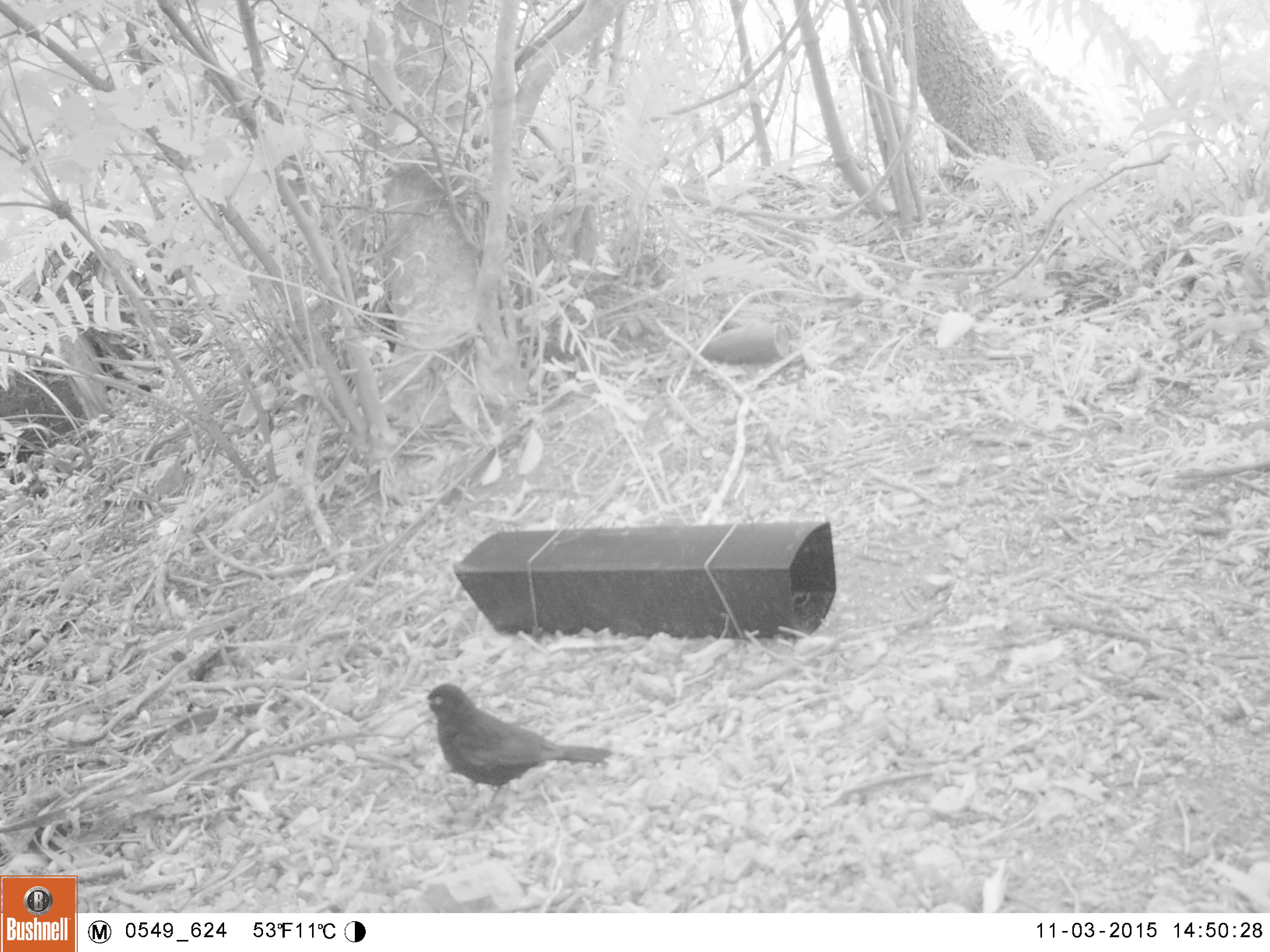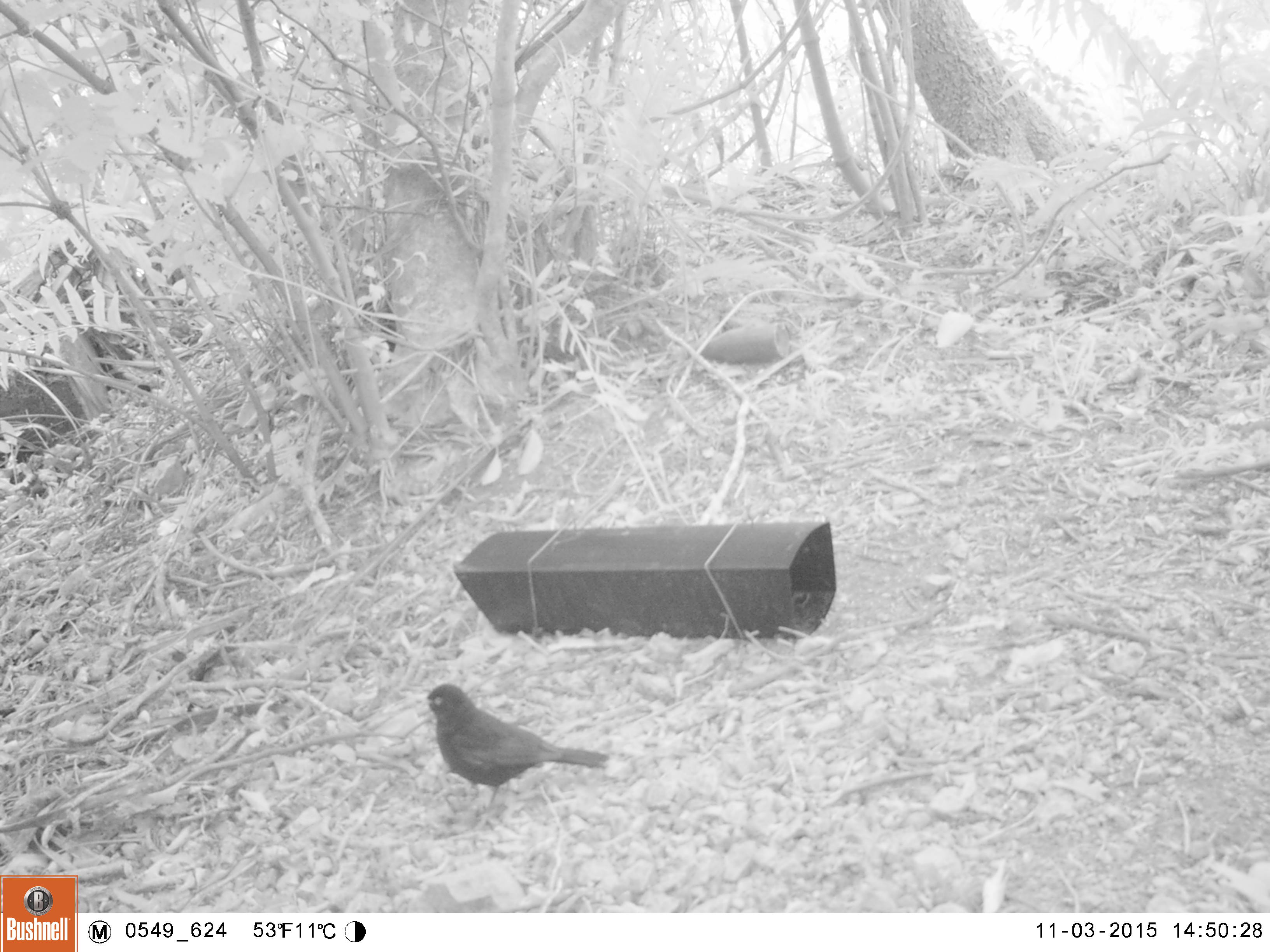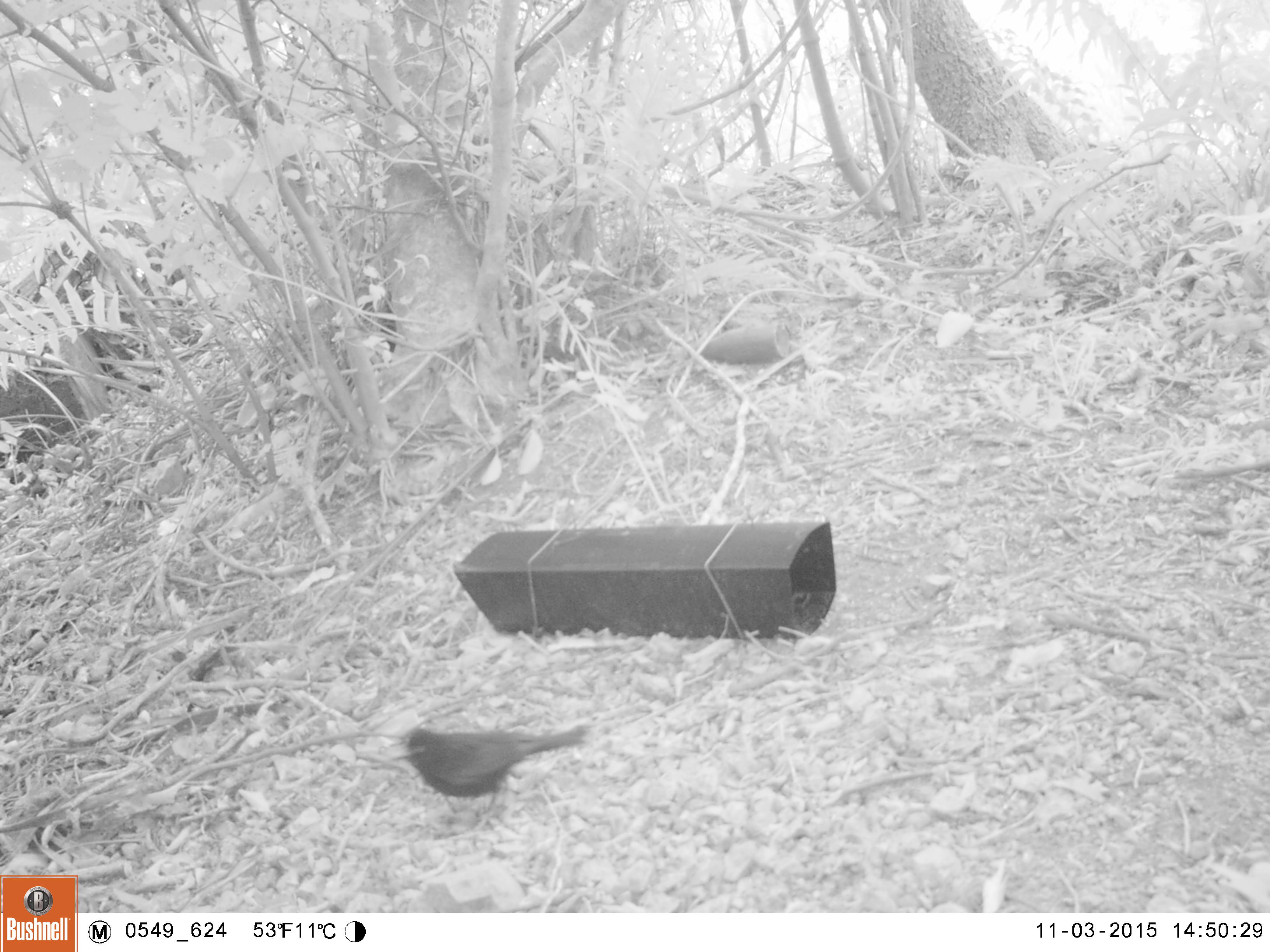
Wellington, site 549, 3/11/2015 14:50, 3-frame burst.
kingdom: Animalia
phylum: Chordata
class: Aves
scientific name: Aves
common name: bird